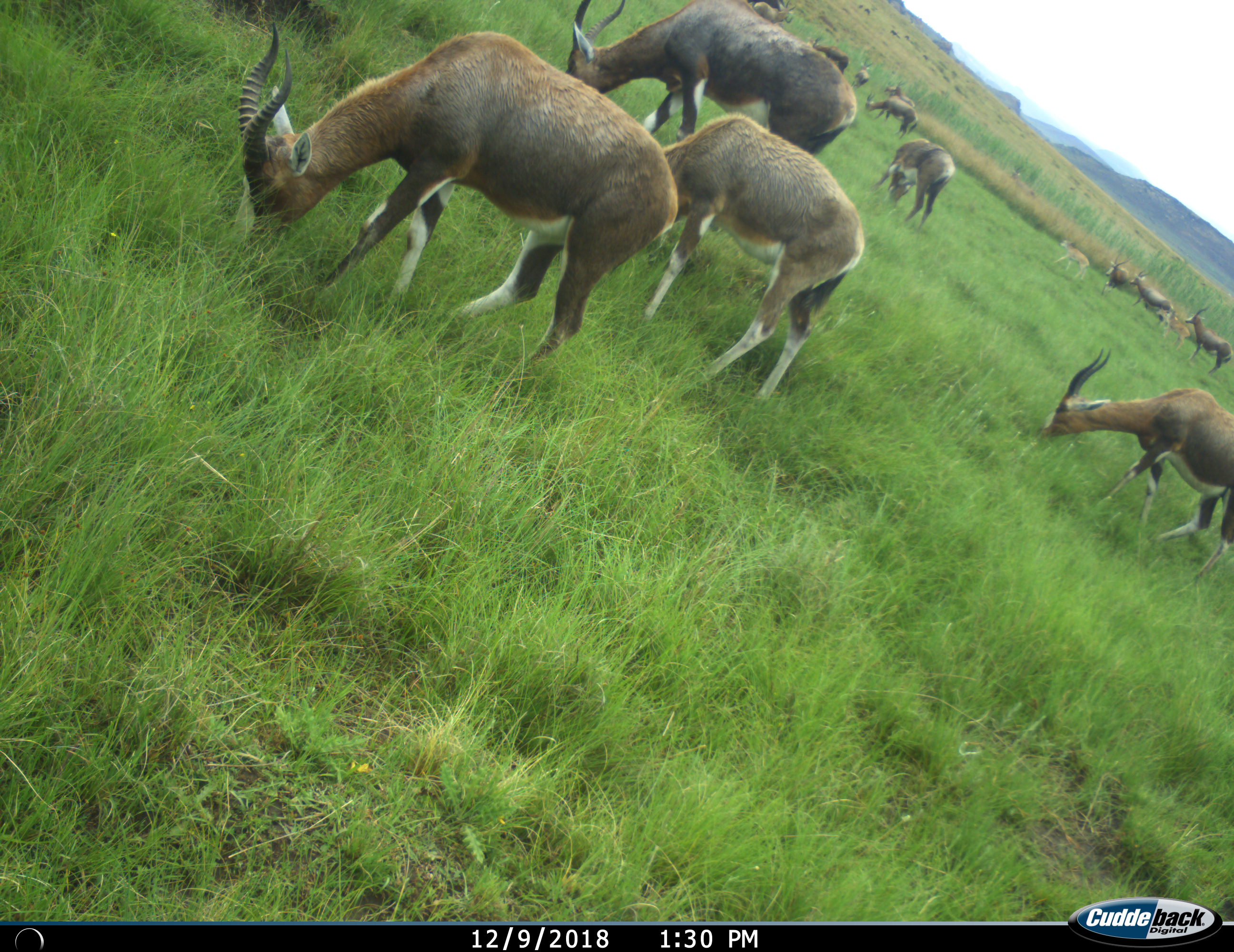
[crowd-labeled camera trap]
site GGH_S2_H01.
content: unidentified animal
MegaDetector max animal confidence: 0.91